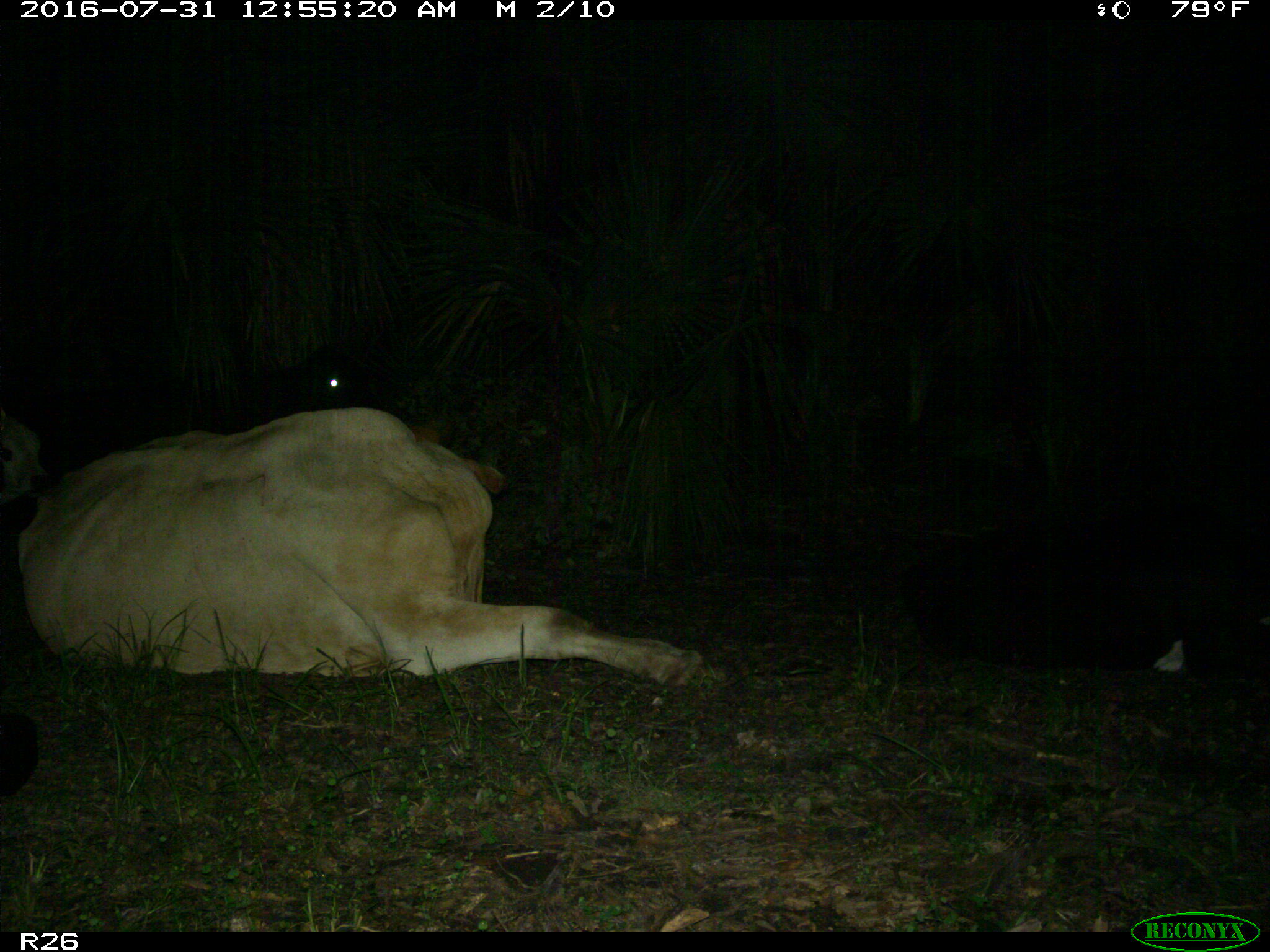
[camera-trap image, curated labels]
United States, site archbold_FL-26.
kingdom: Animalia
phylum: Chordata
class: Mammalia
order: Artiodactyla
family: Bovidae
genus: Bos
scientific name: Bos taurus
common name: domestic cow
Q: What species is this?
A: Bos taurus (domestic cow).